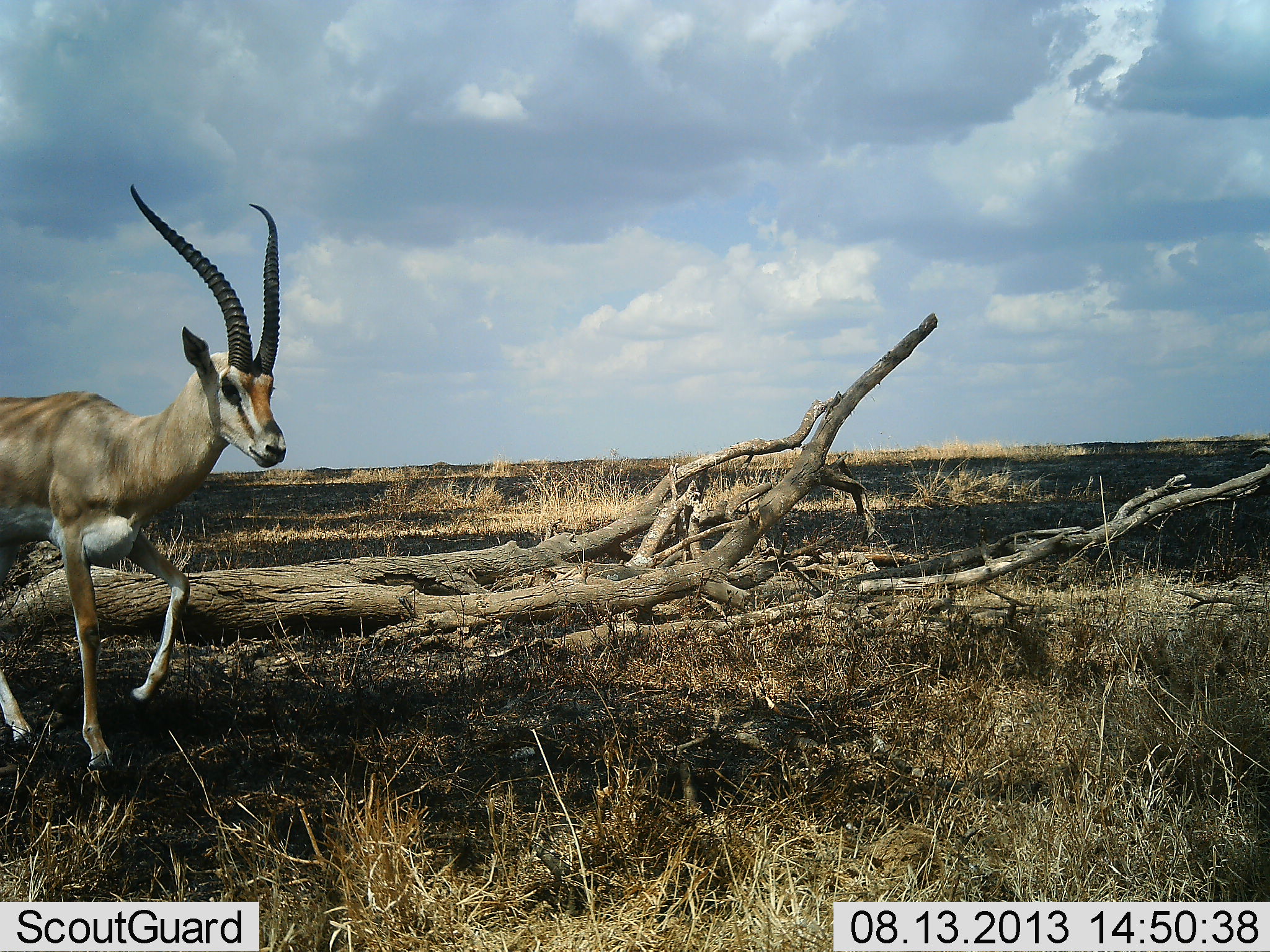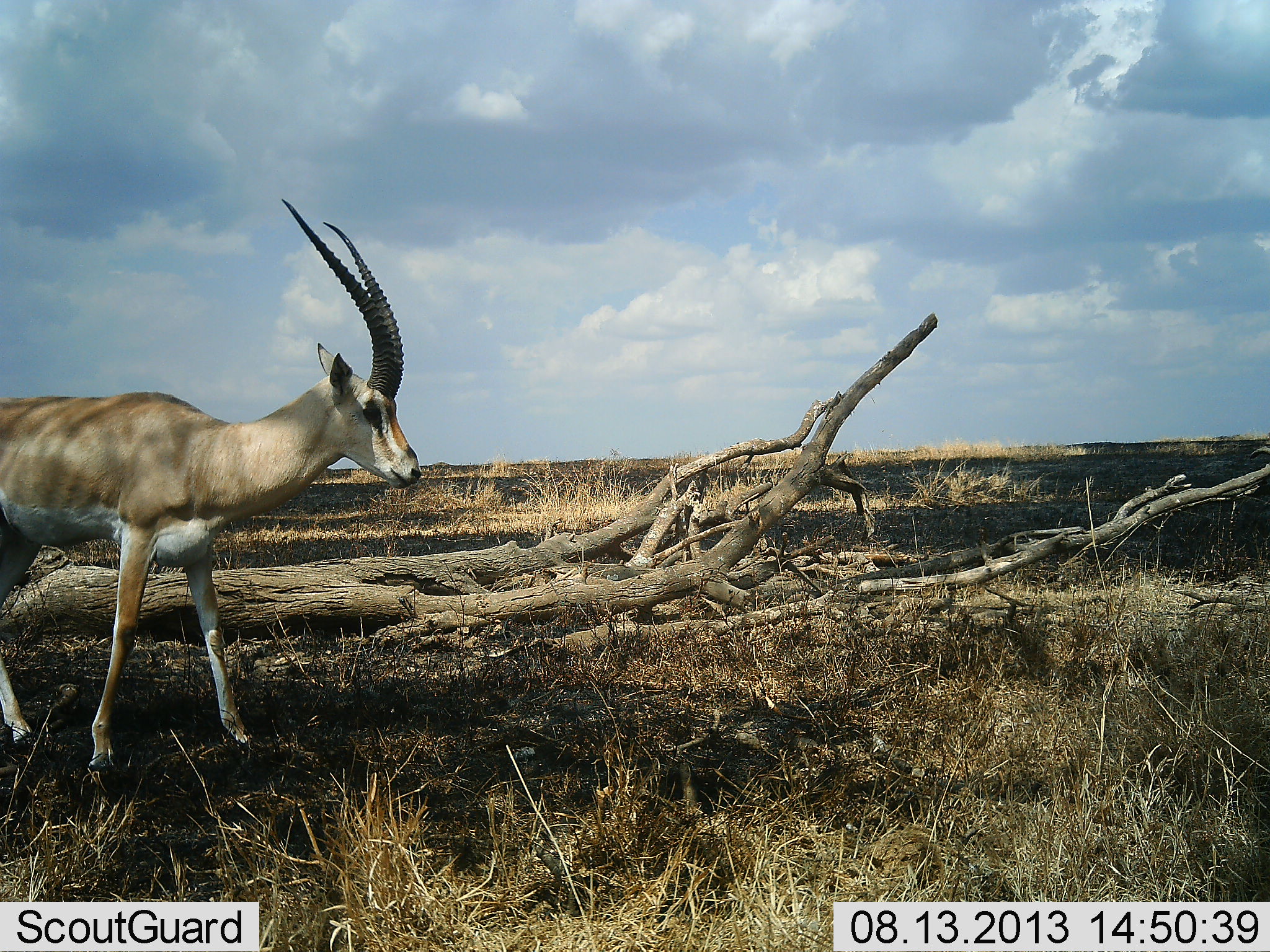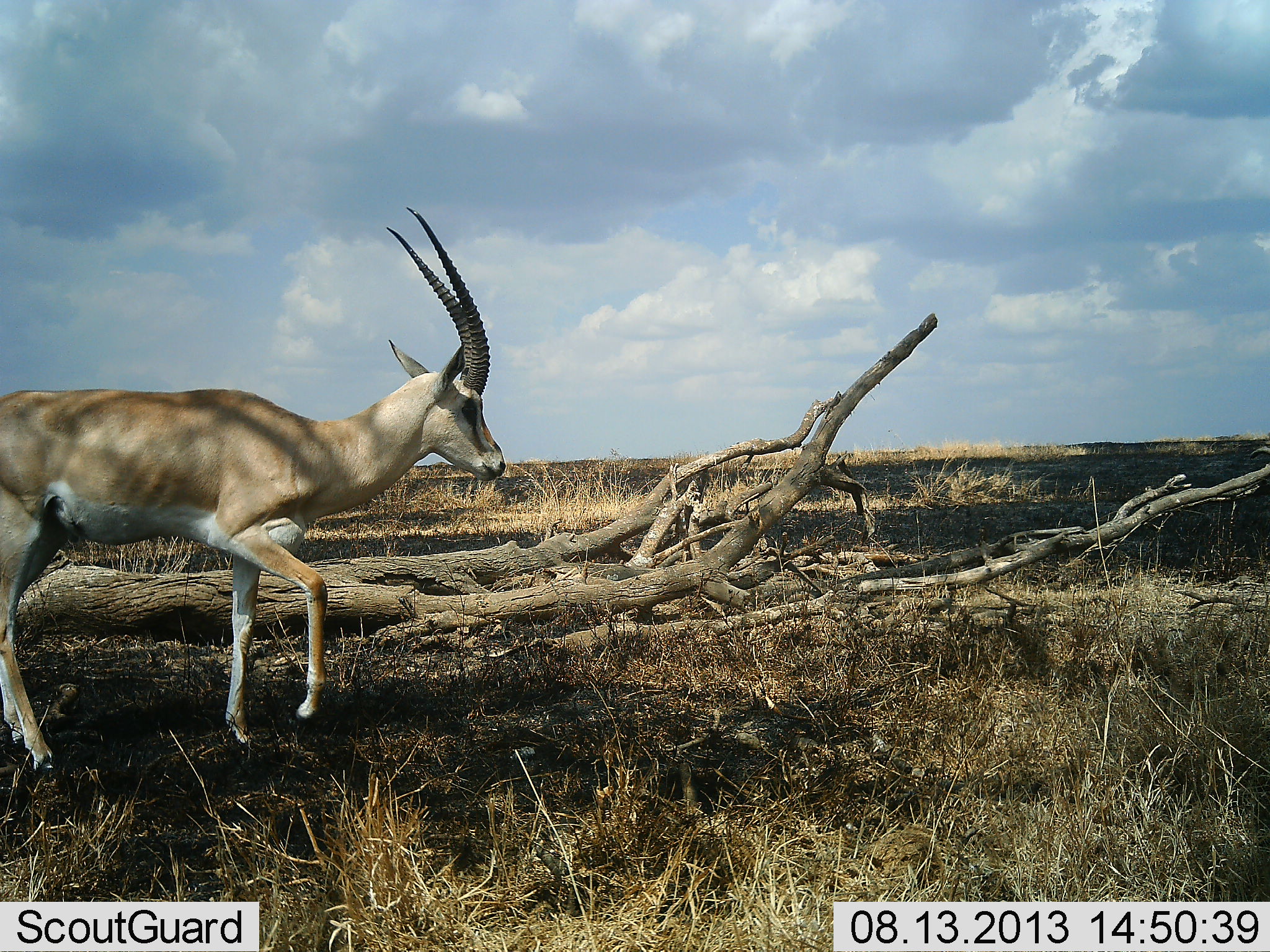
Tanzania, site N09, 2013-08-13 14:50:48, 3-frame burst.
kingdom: Animalia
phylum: Chordata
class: Mammalia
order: Artiodactyla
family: Bovidae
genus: Nanger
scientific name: Nanger granti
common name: grant's gazelle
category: gazellegrants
Gazellegrants (grant's gazelle) (Nanger granti), count 1. Behavior (volunteer vote fractions): standing 30%, resting 0%, moving 80%, interacting 0%. Young present (vote fraction): 0%. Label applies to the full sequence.